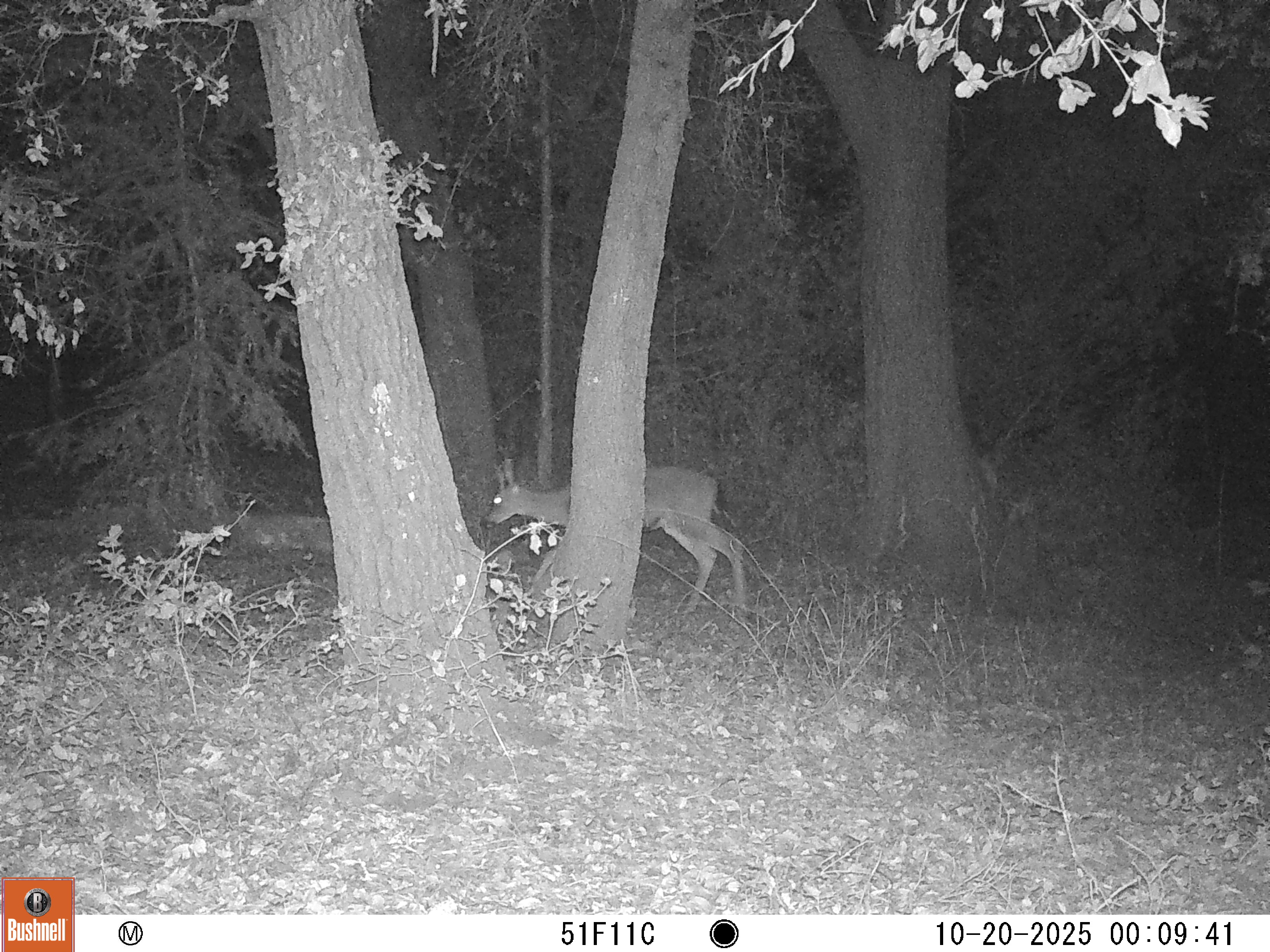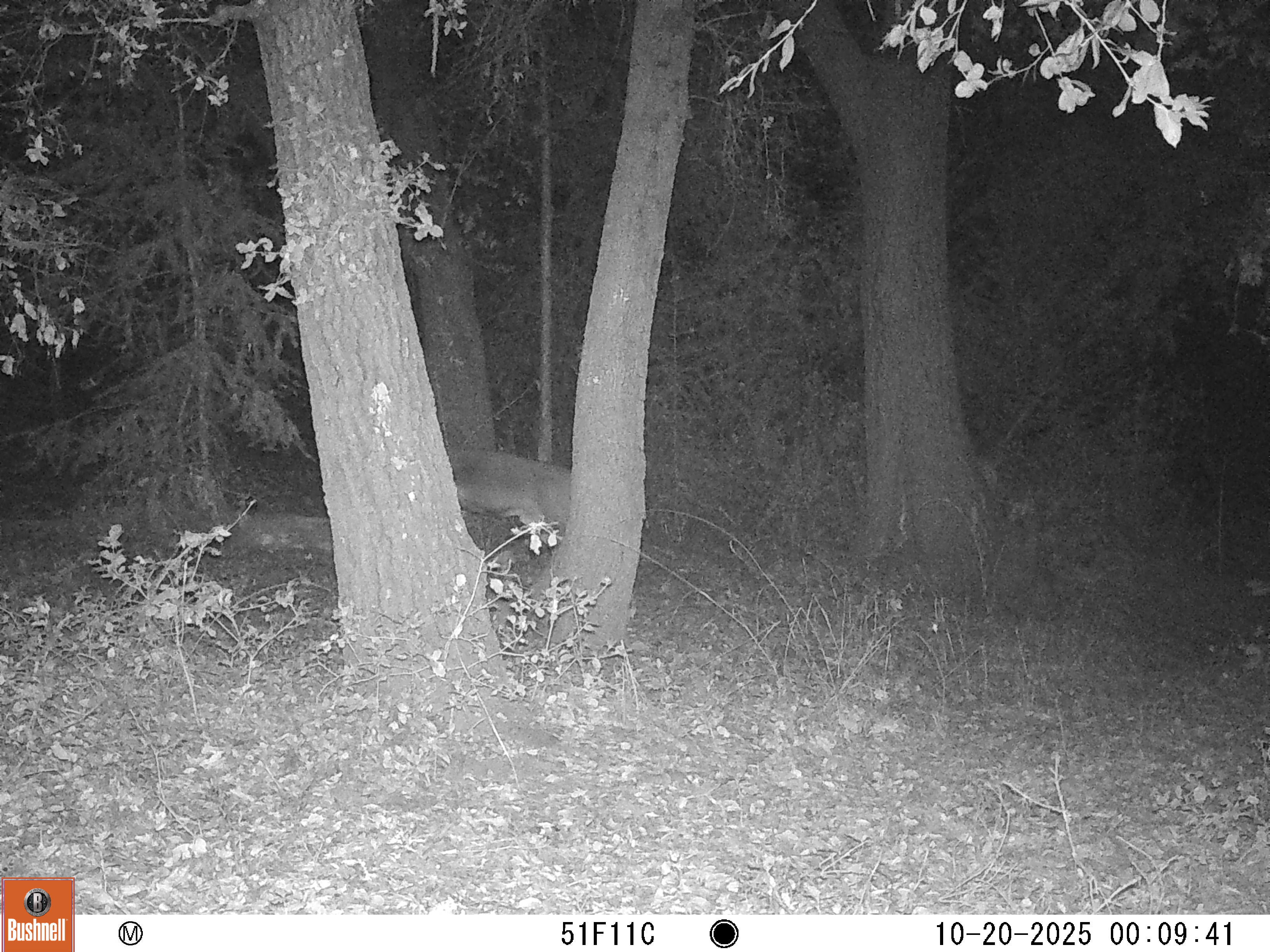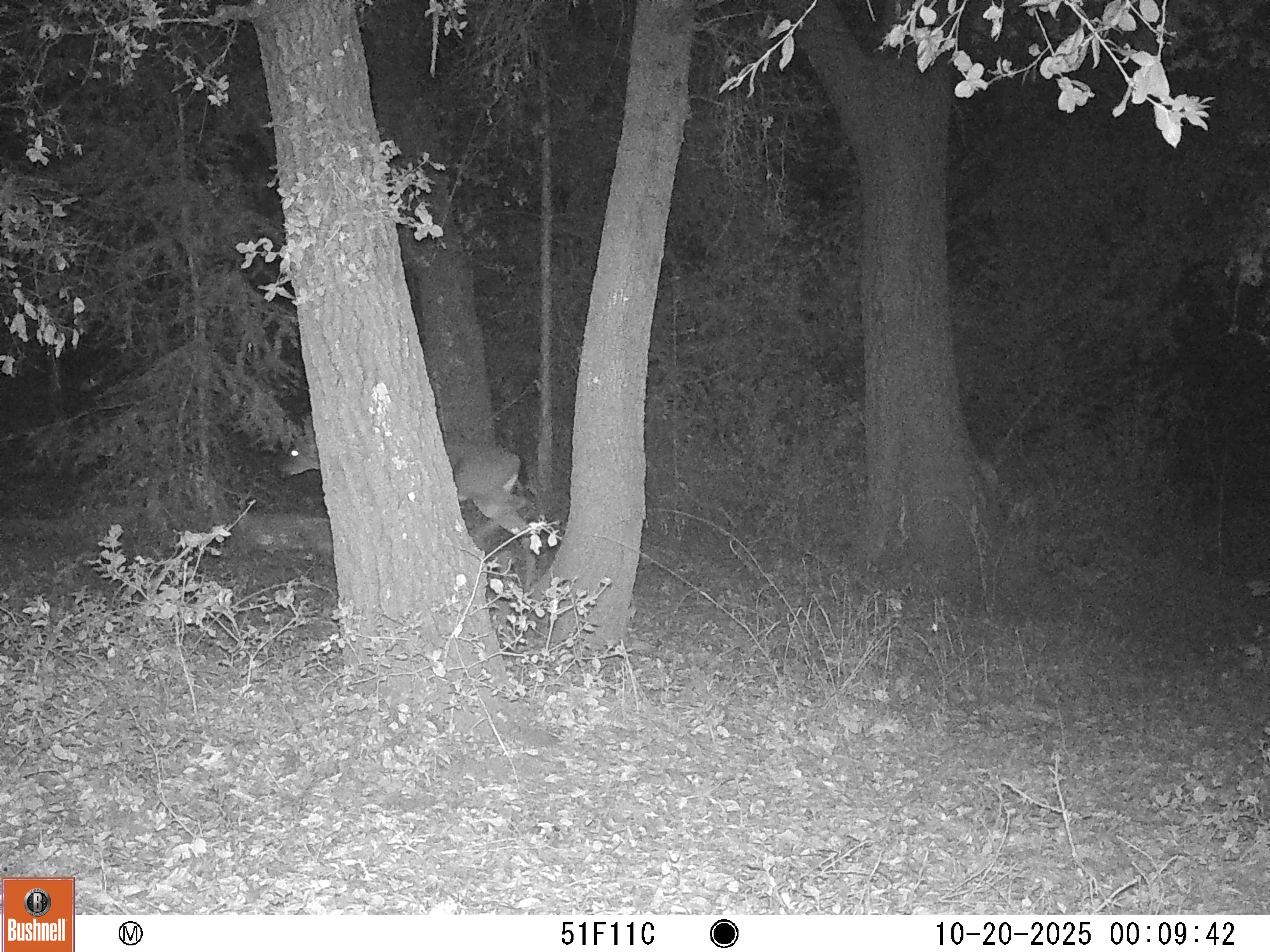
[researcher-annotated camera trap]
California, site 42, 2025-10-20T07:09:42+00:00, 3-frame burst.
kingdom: Animalia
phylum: Chordata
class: Mammalia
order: Artiodactyla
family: Cervidae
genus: Odocoileus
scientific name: Odocoileus hemionus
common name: mule deer